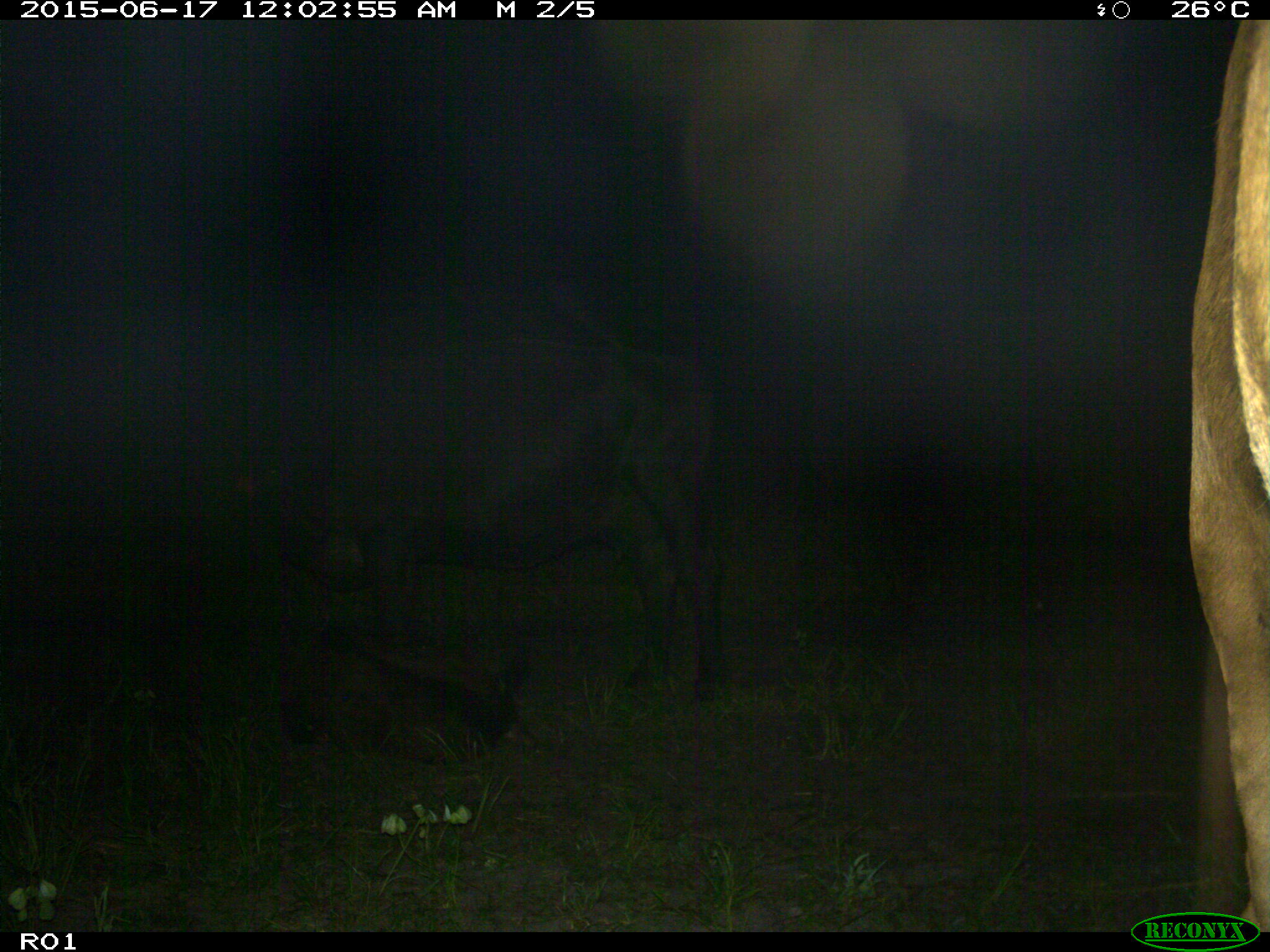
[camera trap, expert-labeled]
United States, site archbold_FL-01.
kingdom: Animalia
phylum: Chordata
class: Mammalia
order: Artiodactyla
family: Bovidae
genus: Bos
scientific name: Bos taurus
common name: domestic cow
Bos taurus (domestic cow).